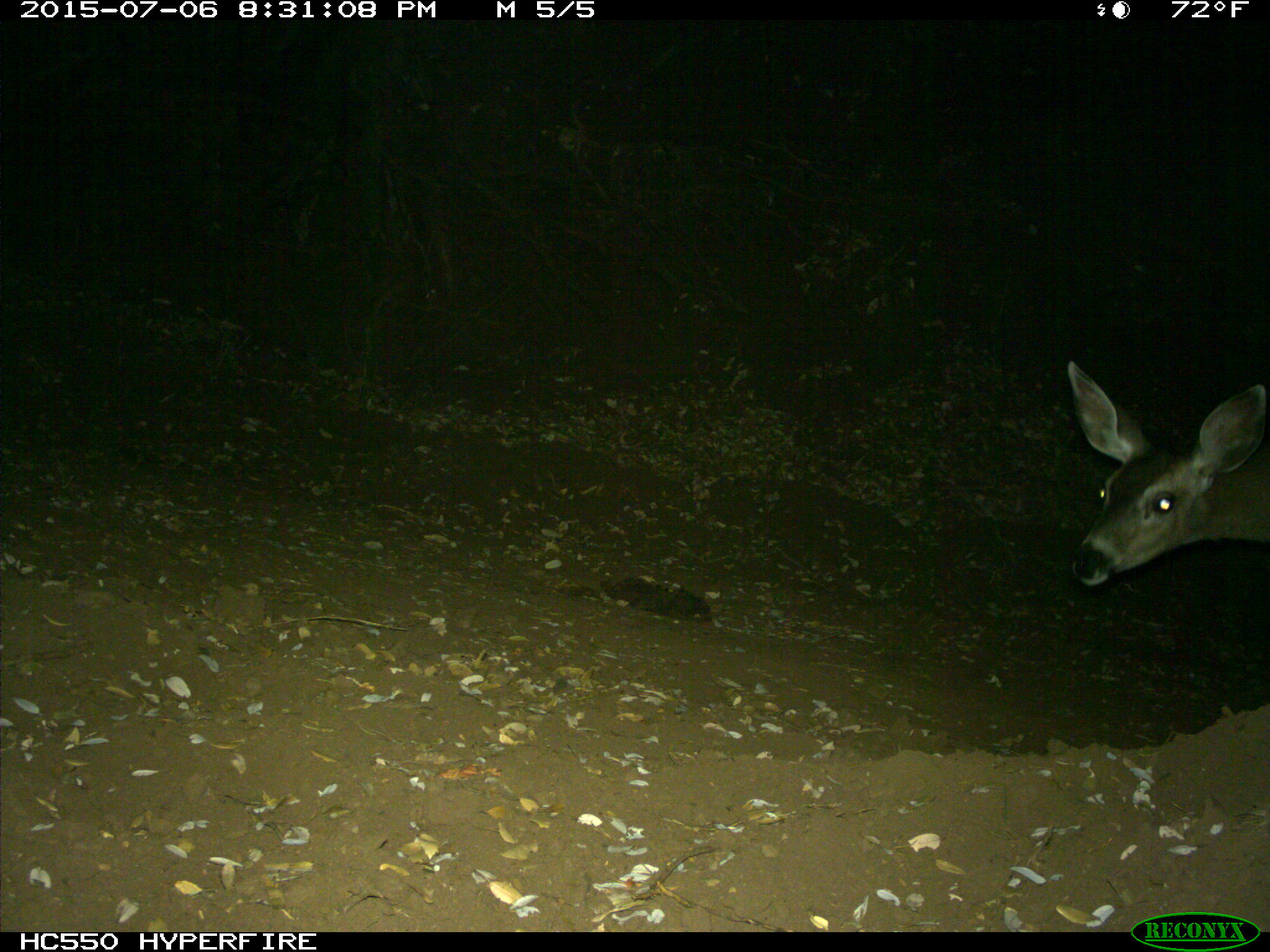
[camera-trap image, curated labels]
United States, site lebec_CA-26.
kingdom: Animalia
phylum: Chordata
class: Mammalia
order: Artiodactyla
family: Cervidae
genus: Odocoileus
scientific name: Odocoileus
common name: deer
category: unidentified deer